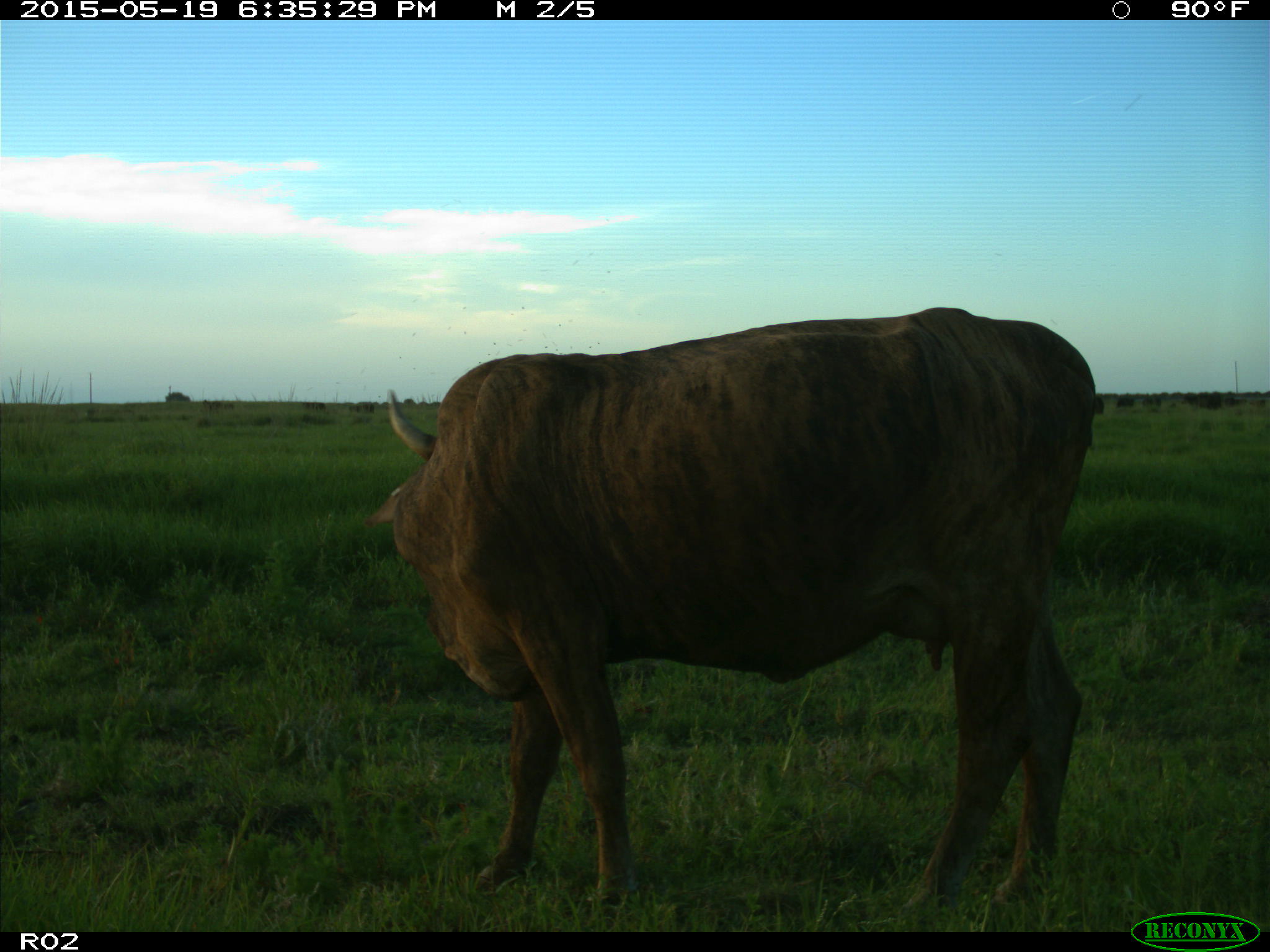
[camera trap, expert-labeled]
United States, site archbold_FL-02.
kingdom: Animalia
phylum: Chordata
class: Mammalia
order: Artiodactyla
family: Bovidae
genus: Bos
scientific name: Bos taurus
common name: domestic cow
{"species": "Bos taurus (domestic cow)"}